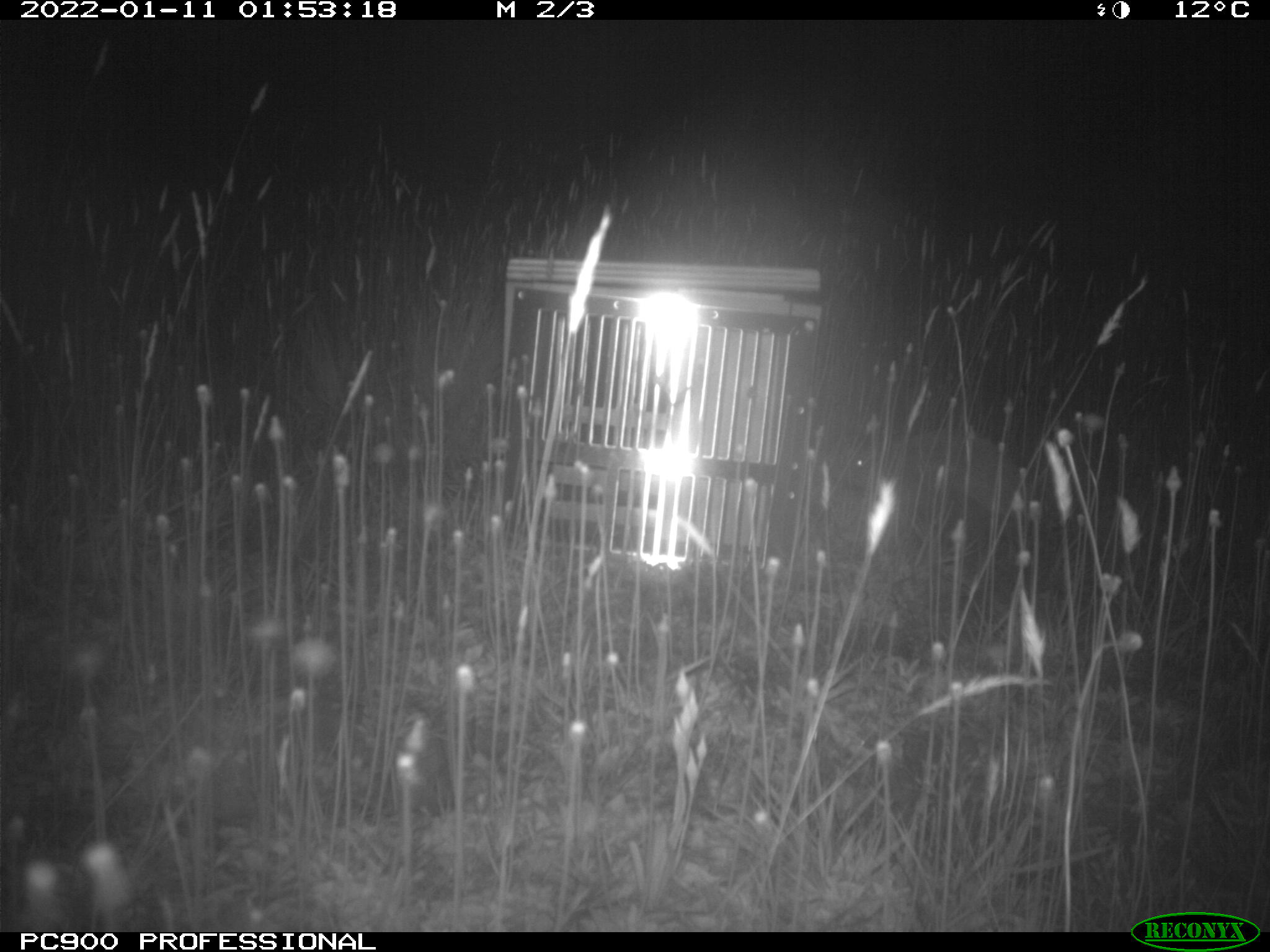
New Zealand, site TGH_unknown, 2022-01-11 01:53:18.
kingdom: Animalia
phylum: Chordata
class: Mammalia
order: Eulipotyphla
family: Erinaceidae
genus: Erinaceus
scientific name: Erinaceus europaeus europaeus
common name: european hedgehog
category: hedgehog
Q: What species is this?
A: Hedgehog (european hedgehog) (Erinaceus europaeus europaeus).